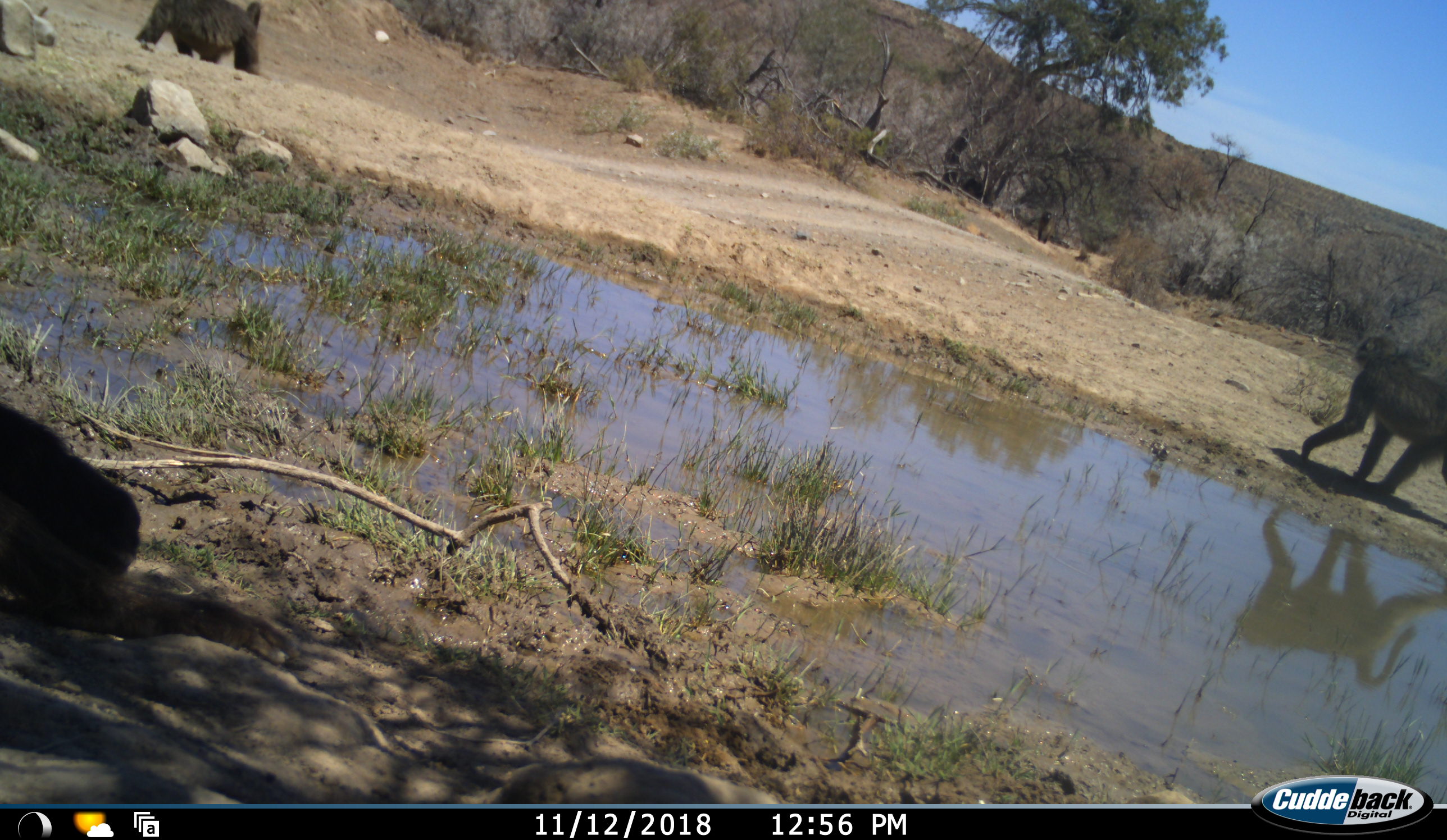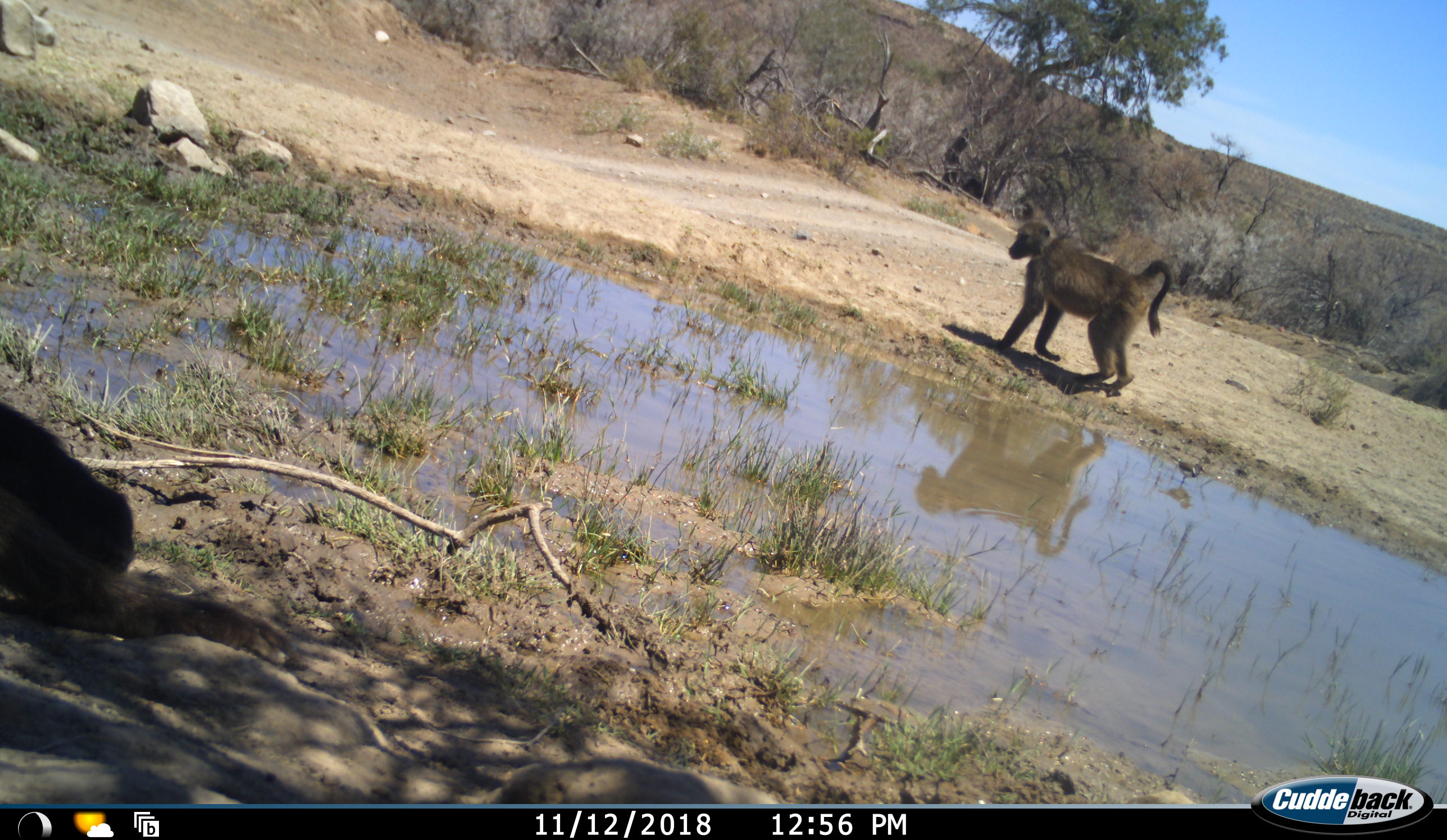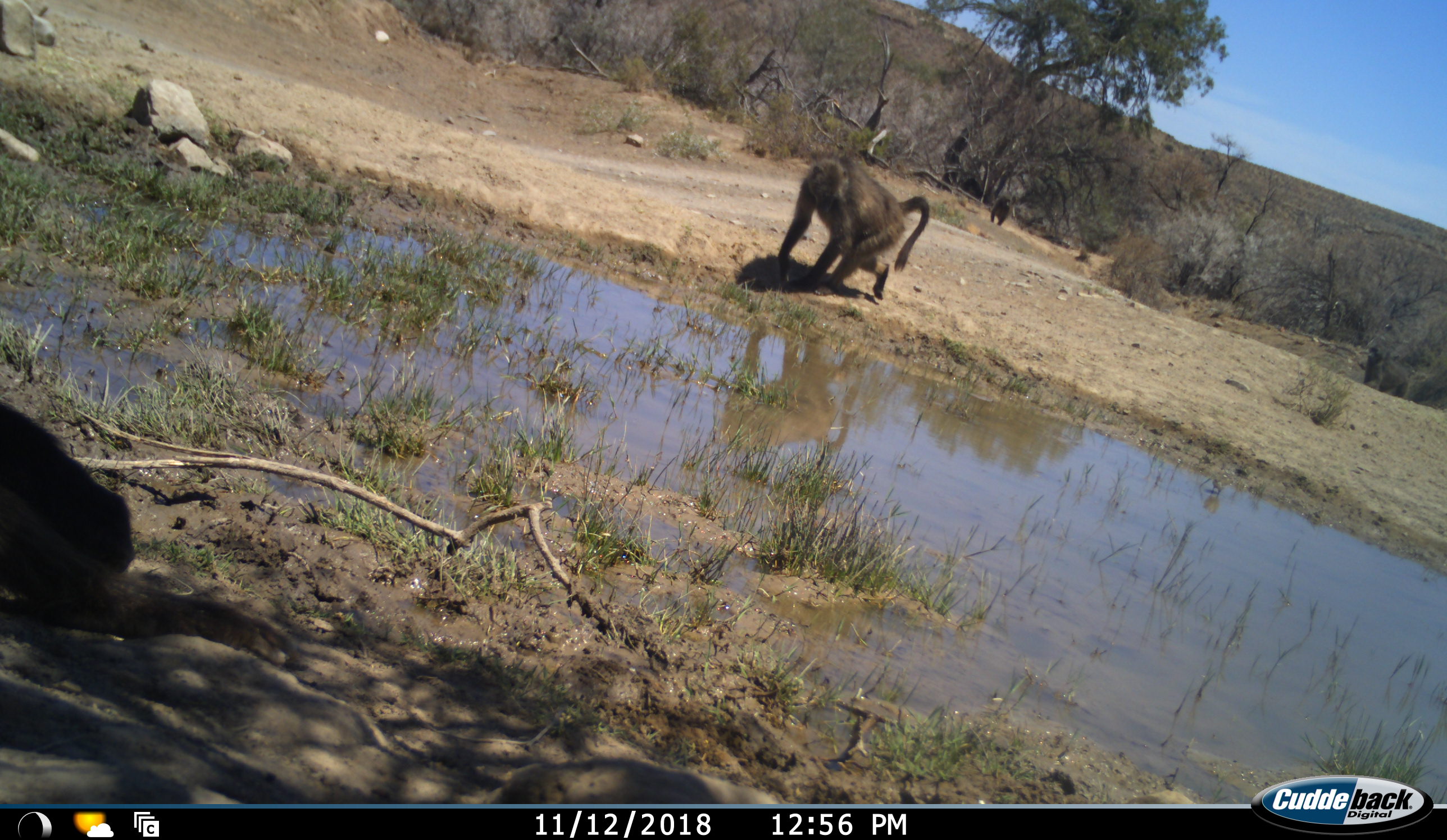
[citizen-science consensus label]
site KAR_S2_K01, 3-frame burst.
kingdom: Animalia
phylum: Chordata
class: Mammalia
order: Primates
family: Cercopithecidae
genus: Papio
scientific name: Papio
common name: baboon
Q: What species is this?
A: Baboon (Papio).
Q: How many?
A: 4.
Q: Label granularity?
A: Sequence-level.